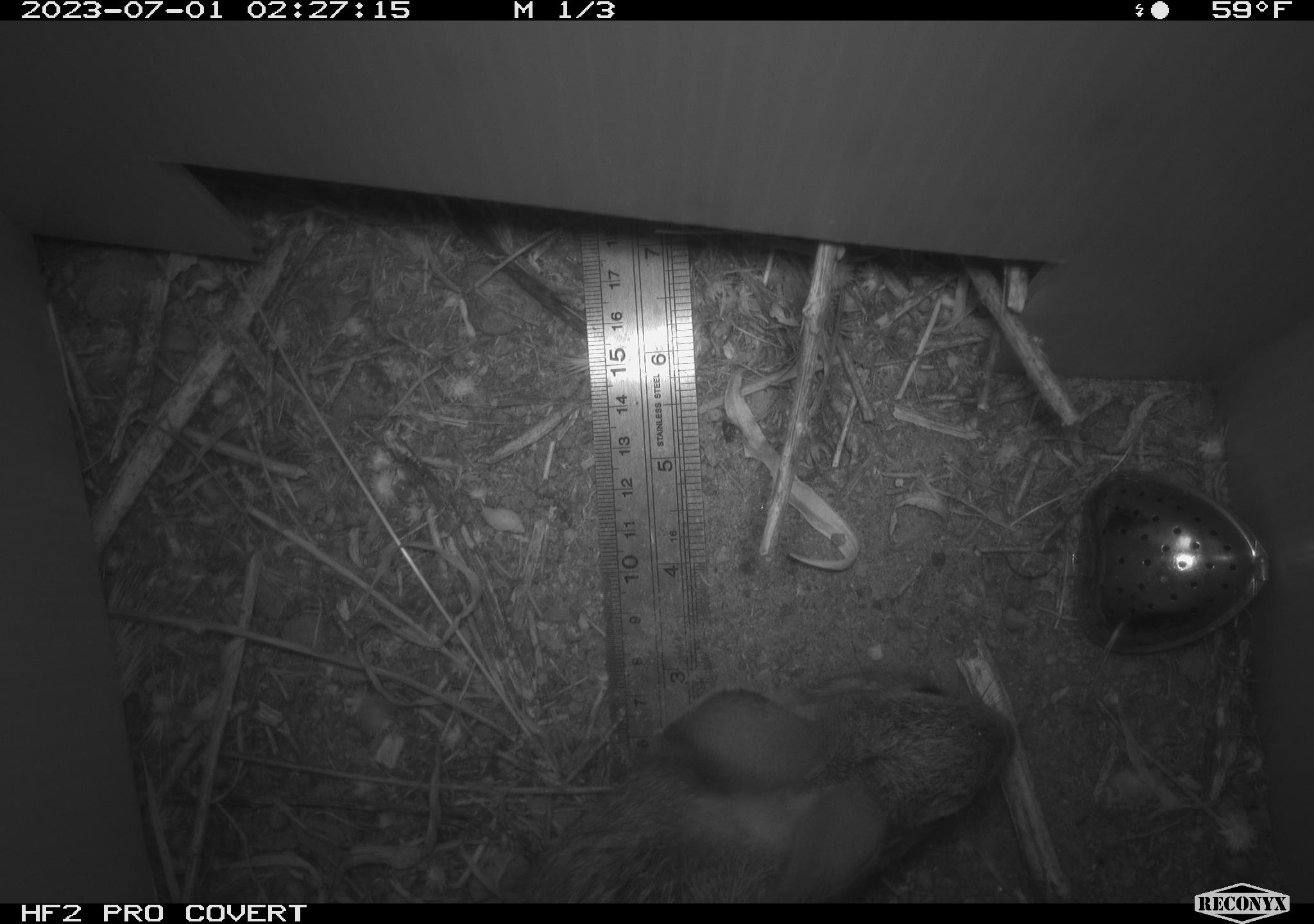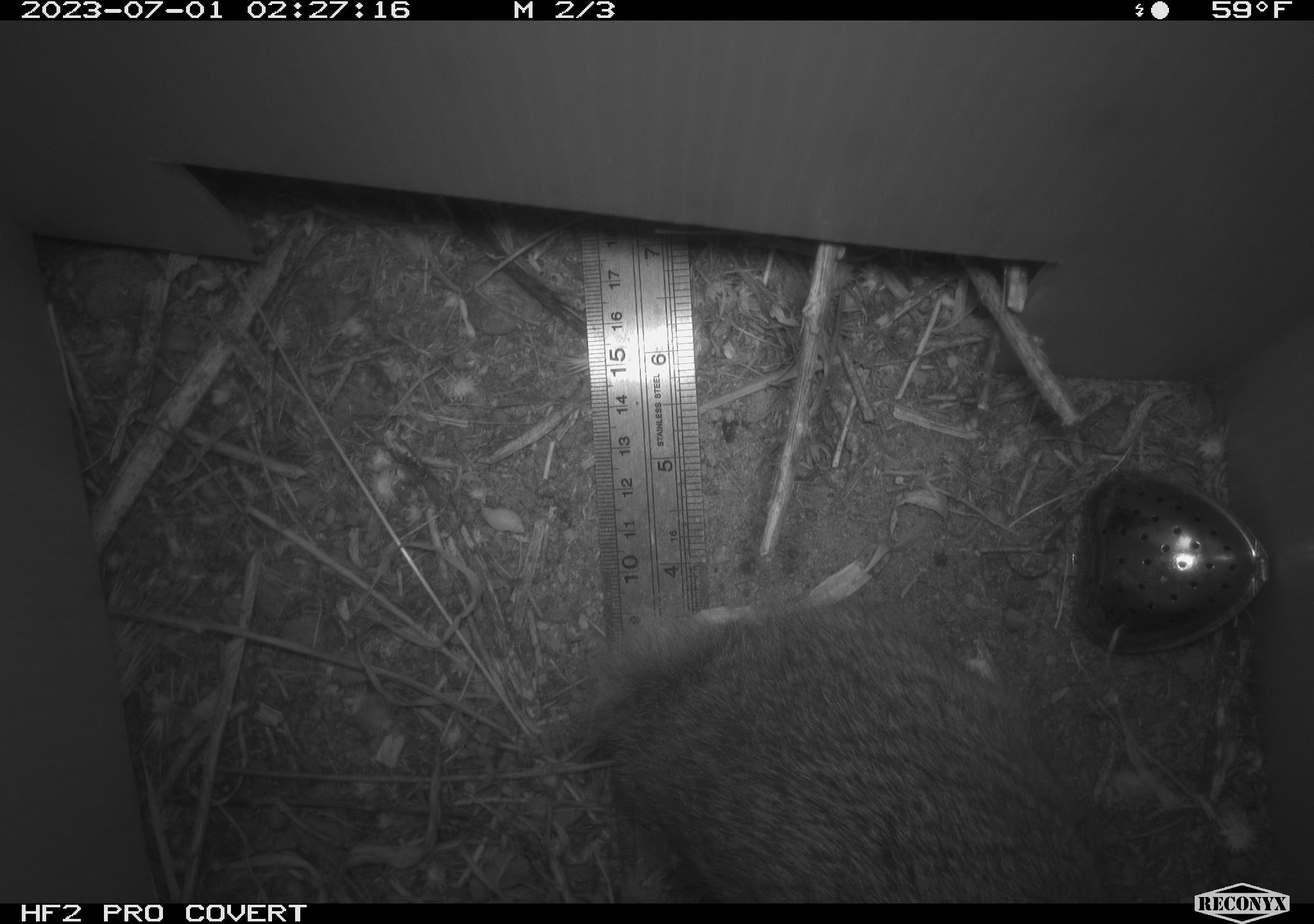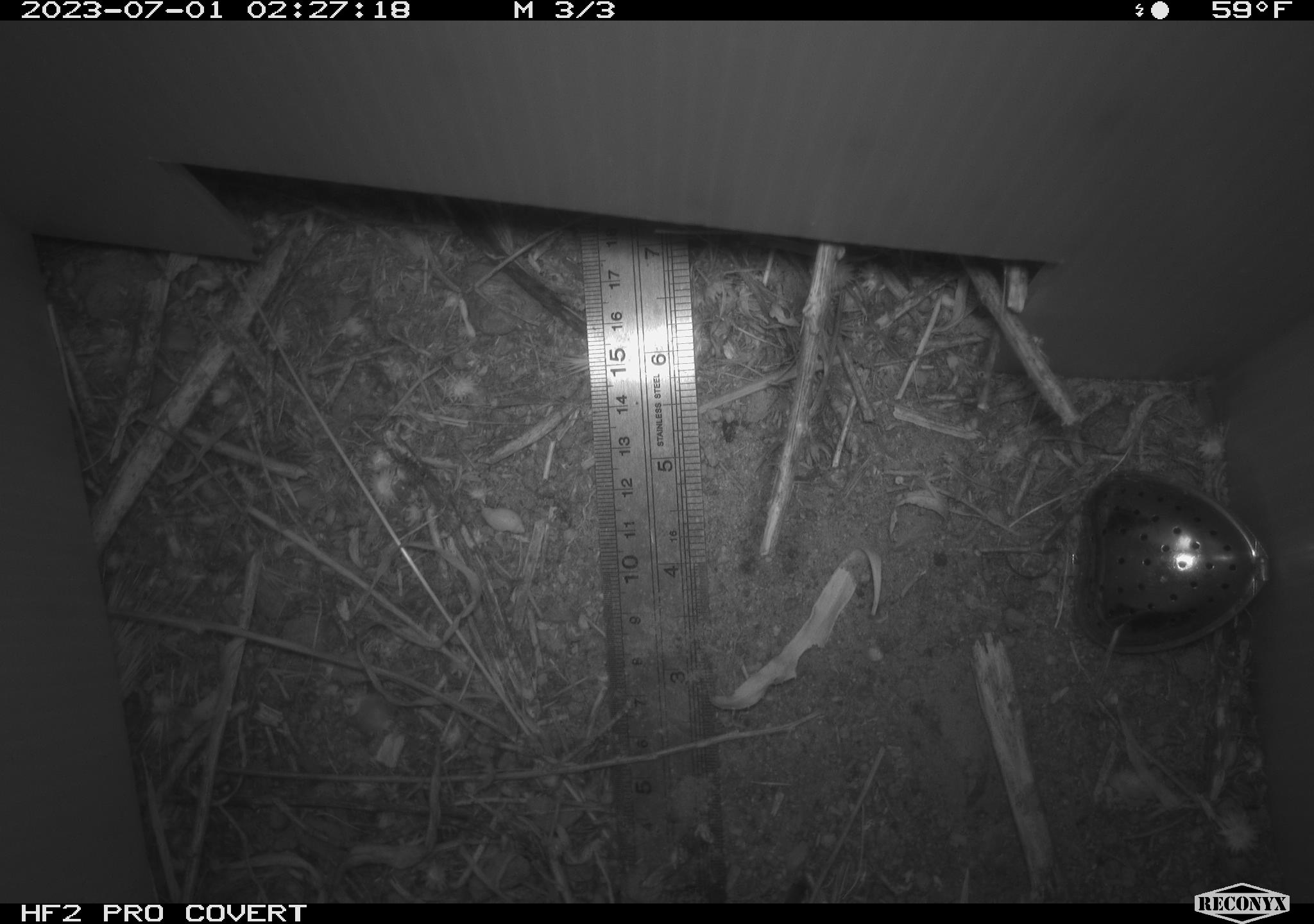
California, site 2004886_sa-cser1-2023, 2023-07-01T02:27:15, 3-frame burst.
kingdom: Animalia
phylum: Chordata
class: Mammalia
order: Lagomorpha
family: Leporidae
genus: Sylvilagus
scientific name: Sylvilagus bachmani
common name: brush rabbit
Brush rabbit (Sylvilagus bachmani).